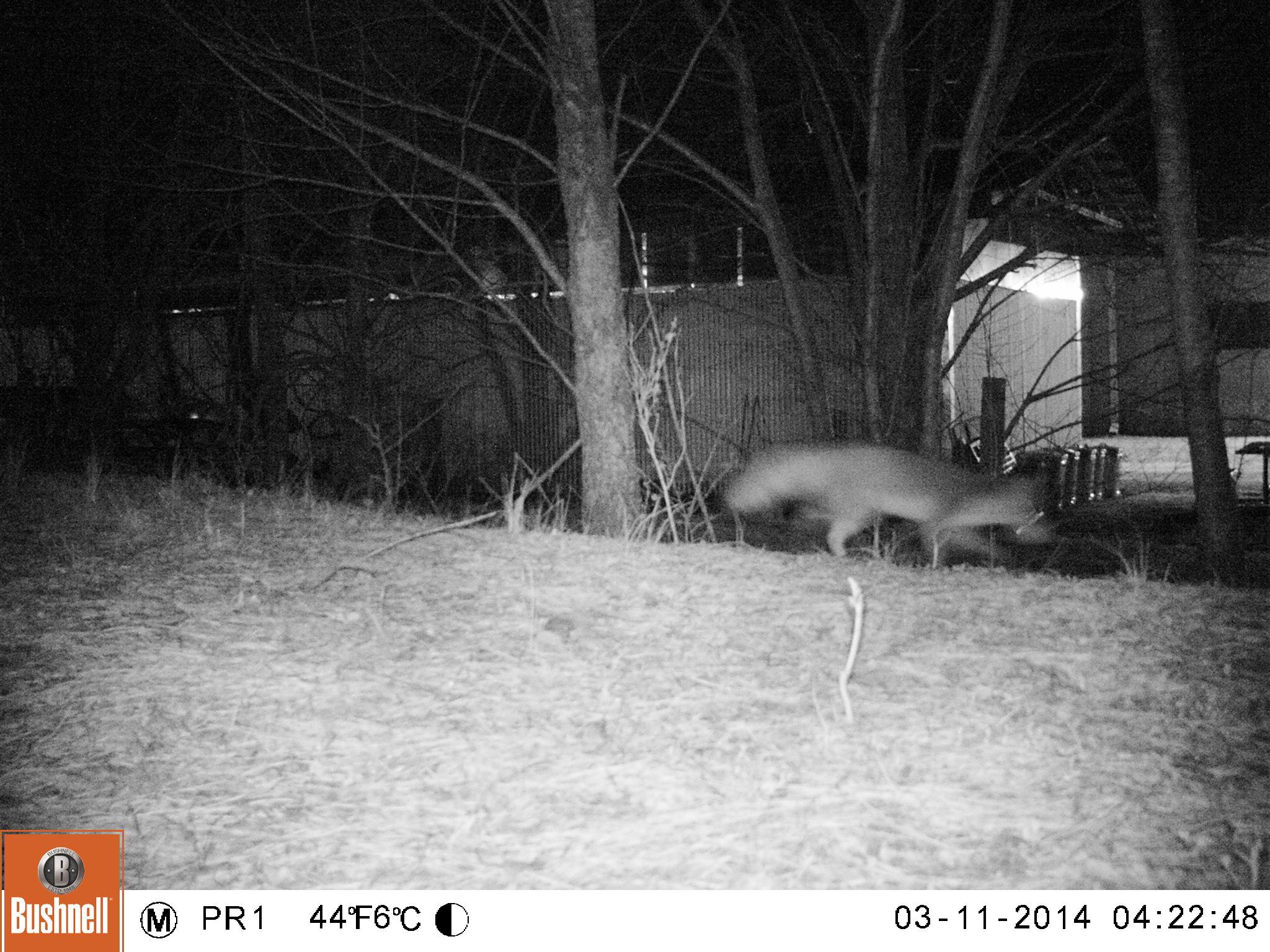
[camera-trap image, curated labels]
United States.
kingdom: Animalia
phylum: Chordata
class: Mammalia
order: Carnivora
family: Canidae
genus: Urocyon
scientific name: Urocyon cinereoargenteus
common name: gray fox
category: Grey Fox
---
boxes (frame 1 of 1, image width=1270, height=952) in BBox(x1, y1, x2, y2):
Grey Fox: BBox(702, 434, 1069, 579)